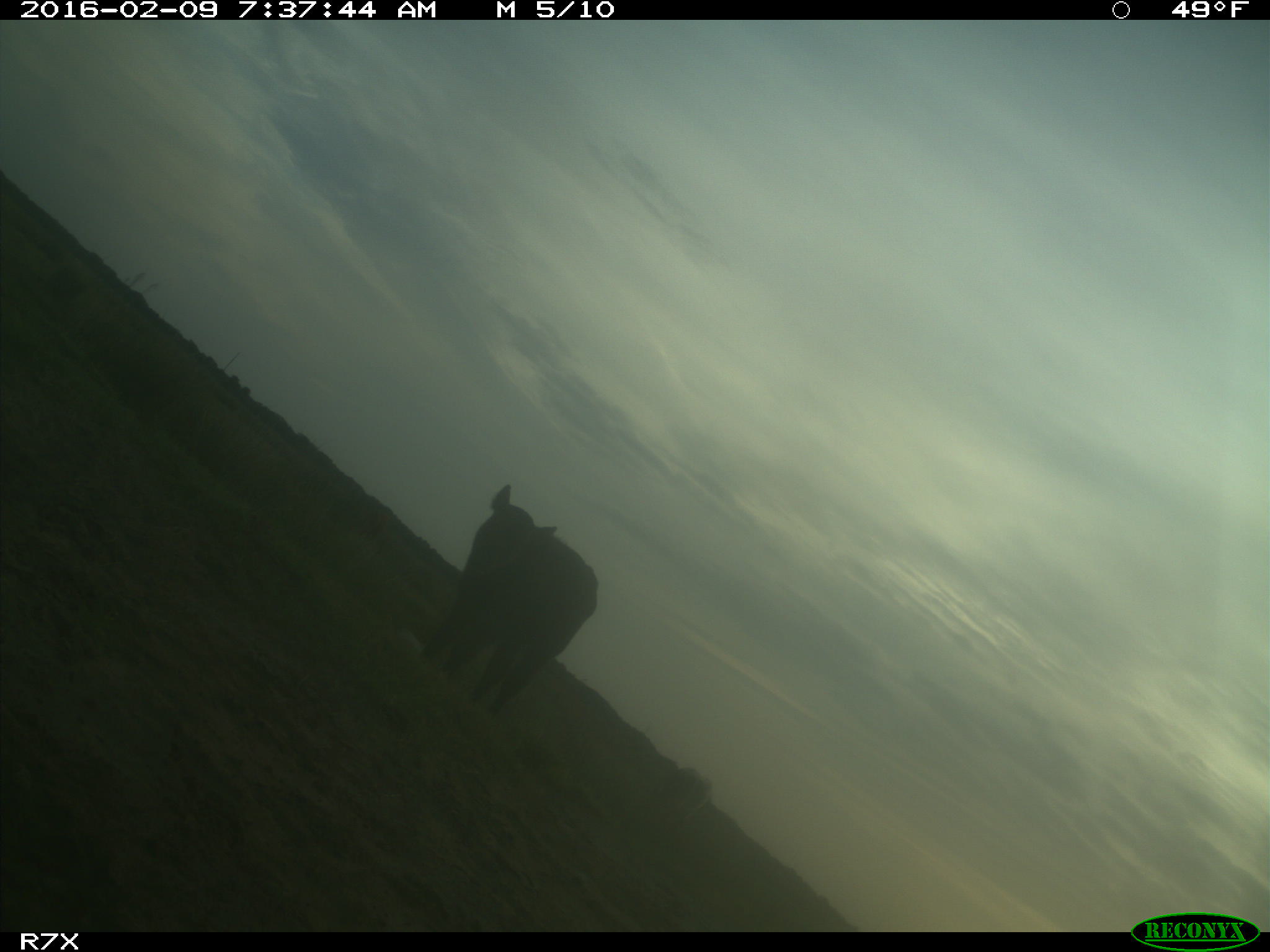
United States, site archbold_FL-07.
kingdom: Animalia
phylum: Chordata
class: Mammalia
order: Artiodactyla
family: Bovidae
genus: Bos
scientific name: Bos taurus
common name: domestic cow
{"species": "Bos taurus (domestic cow)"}